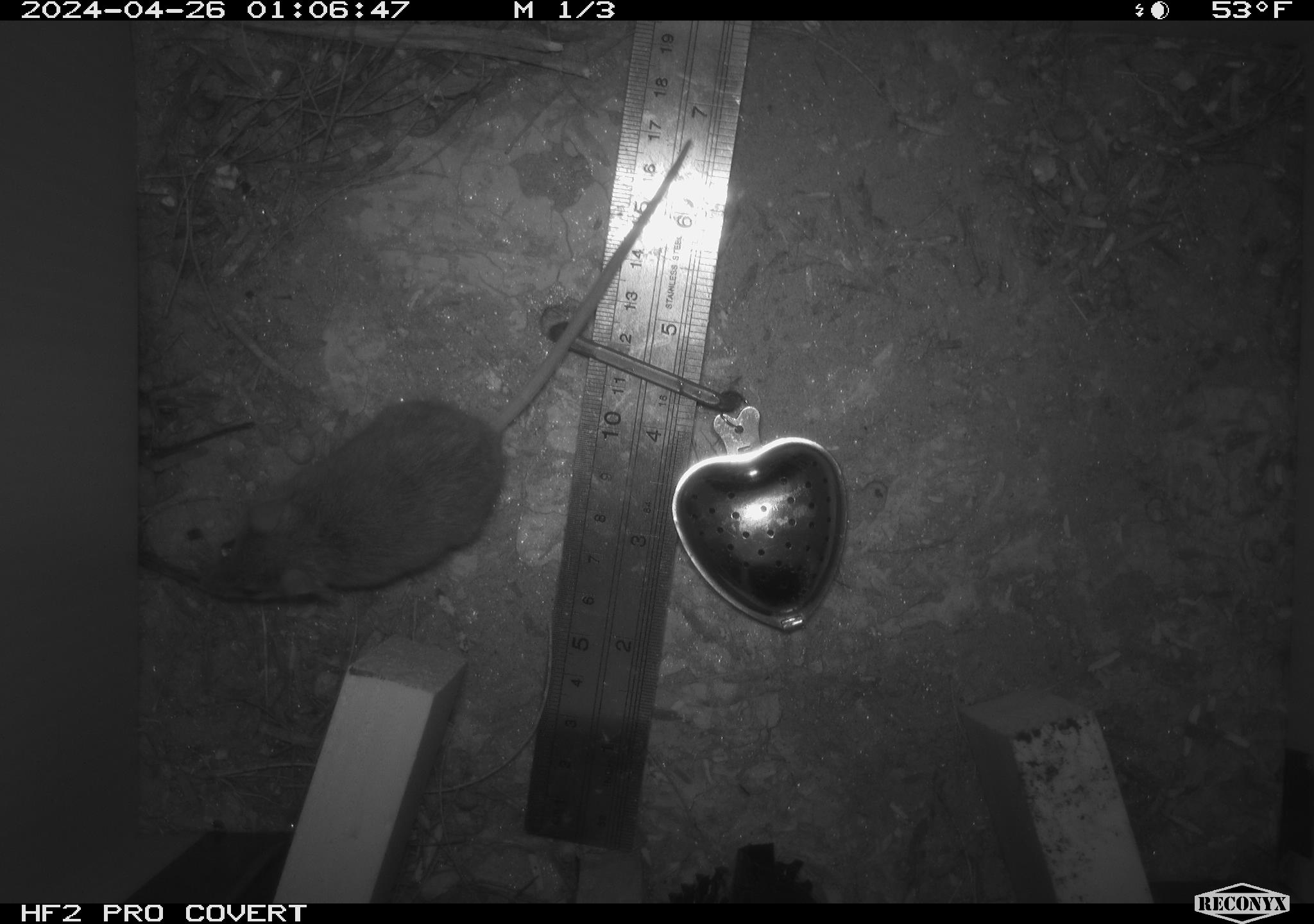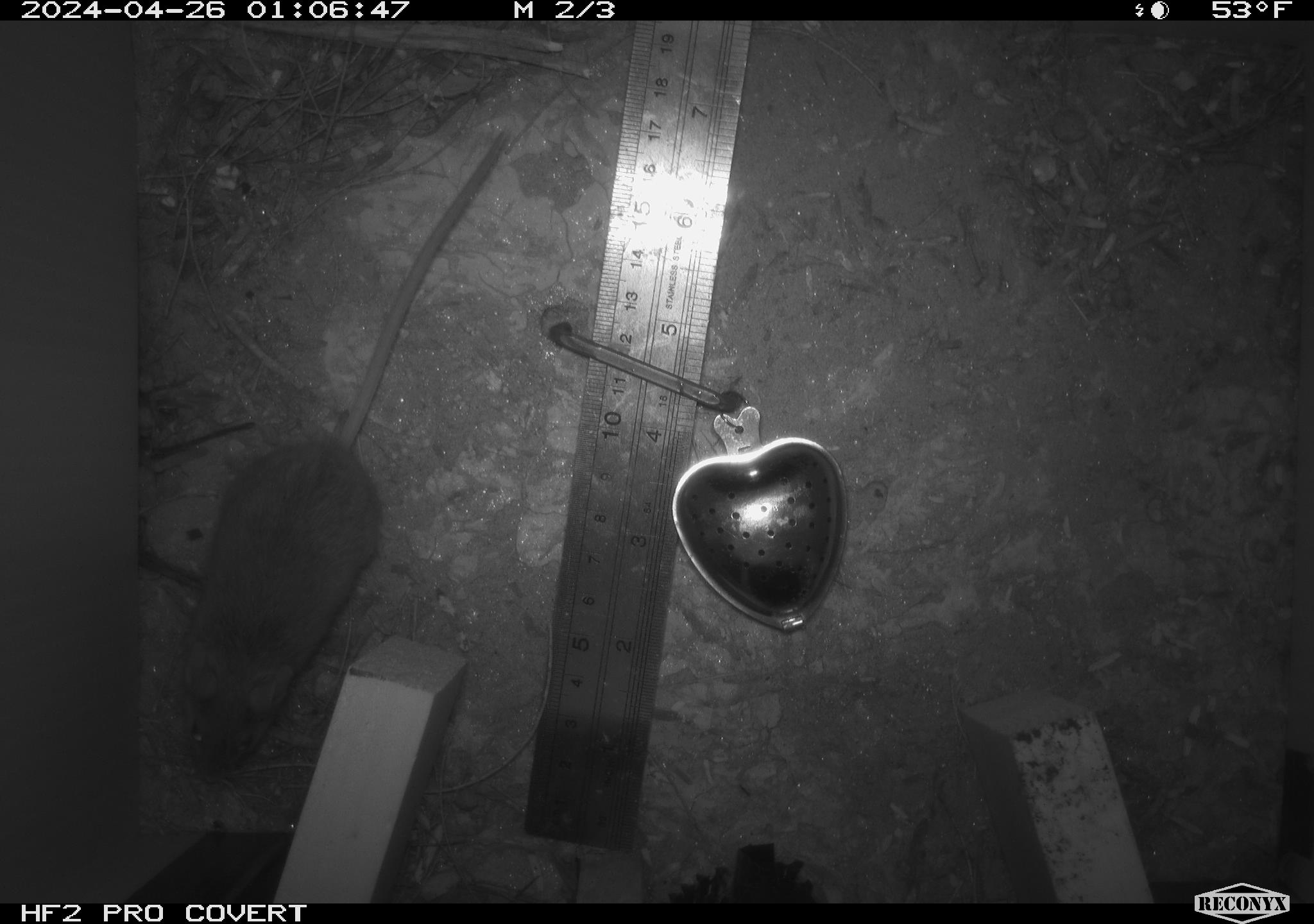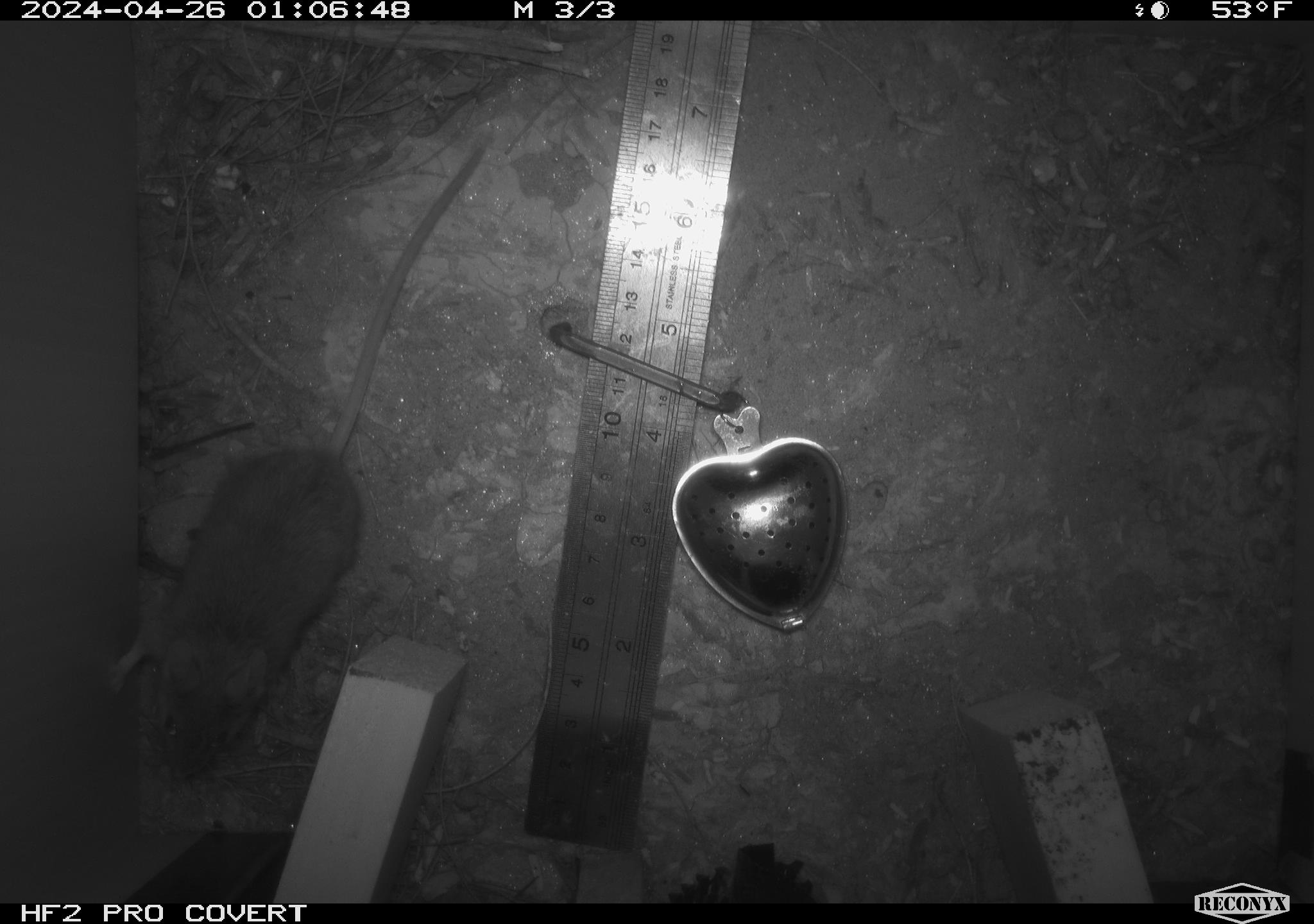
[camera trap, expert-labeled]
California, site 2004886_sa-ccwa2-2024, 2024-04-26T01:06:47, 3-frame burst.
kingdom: Animalia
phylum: Chordata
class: Mammalia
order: Rodentia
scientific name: Rodentia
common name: mouse species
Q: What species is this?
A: Mouse species (Rodentia).